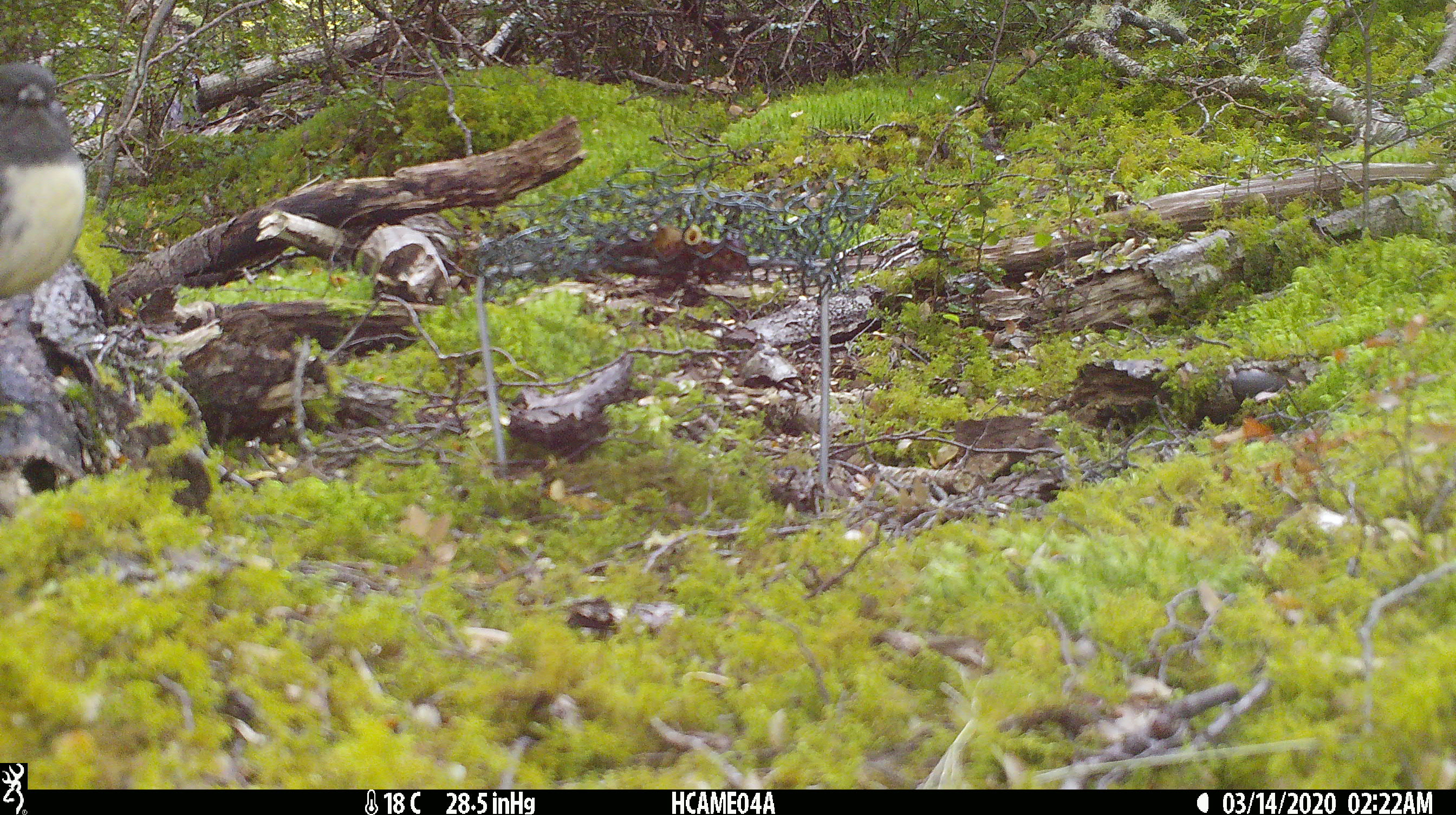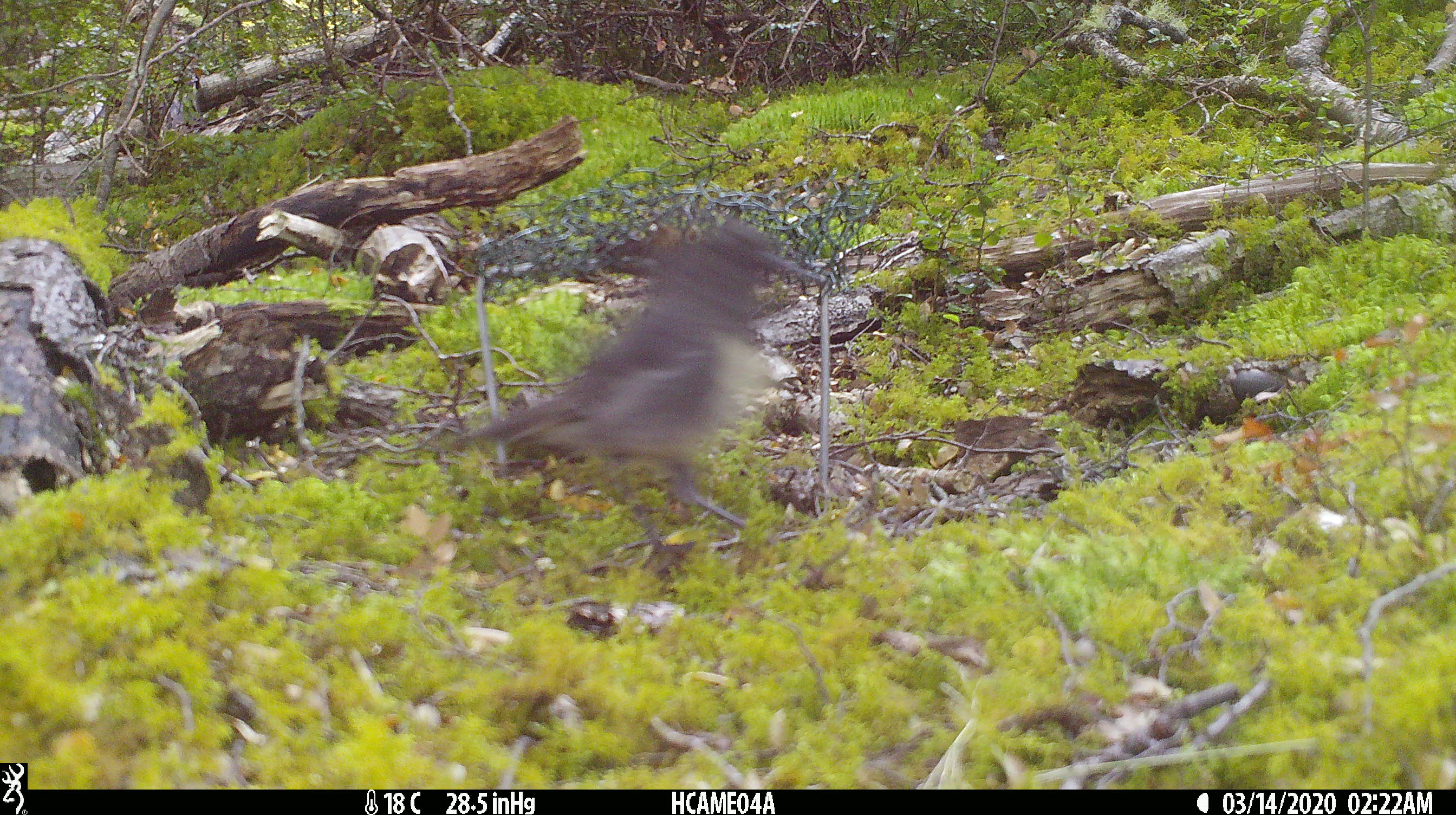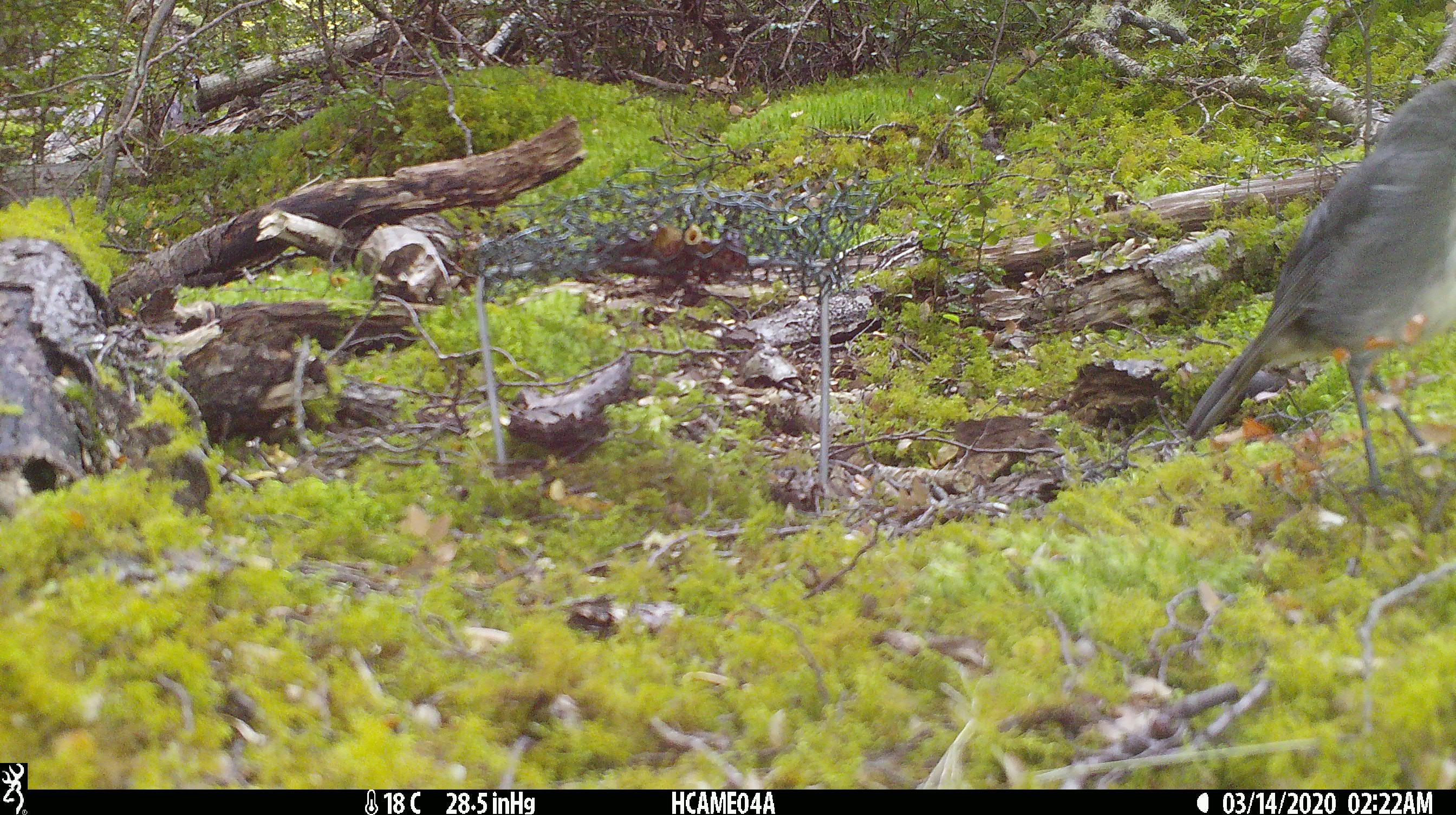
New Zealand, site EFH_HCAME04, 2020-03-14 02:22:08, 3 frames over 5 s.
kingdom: Animalia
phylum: Chordata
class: Aves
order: Passeriformes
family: Petroicidae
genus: Petroica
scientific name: Petroica australis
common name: new zealand robin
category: robin